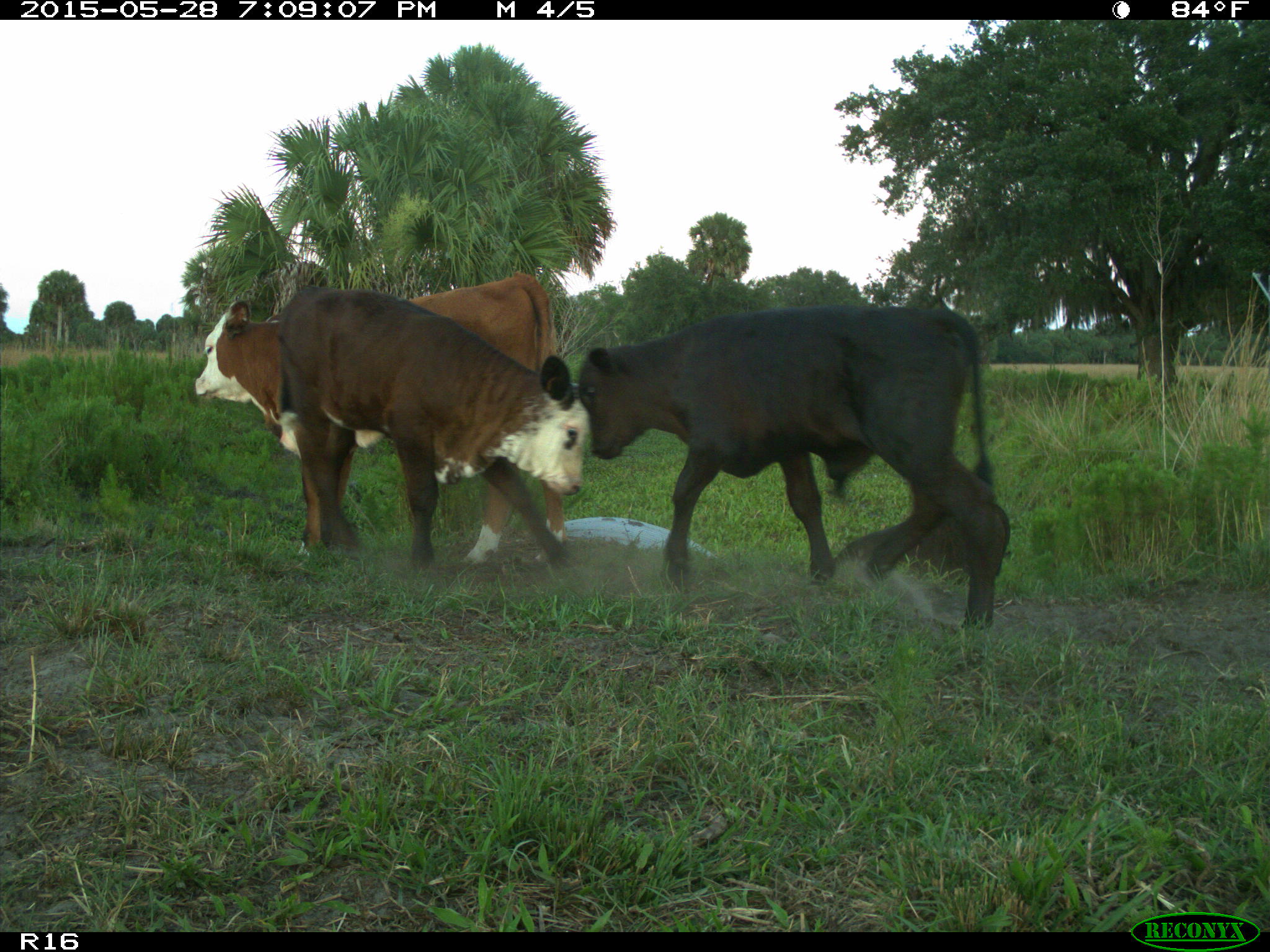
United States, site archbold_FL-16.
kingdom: Animalia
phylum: Chordata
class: Mammalia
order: Artiodactyla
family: Bovidae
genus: Bos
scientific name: Bos taurus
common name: domestic cow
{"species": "Bos taurus (domestic cow)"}